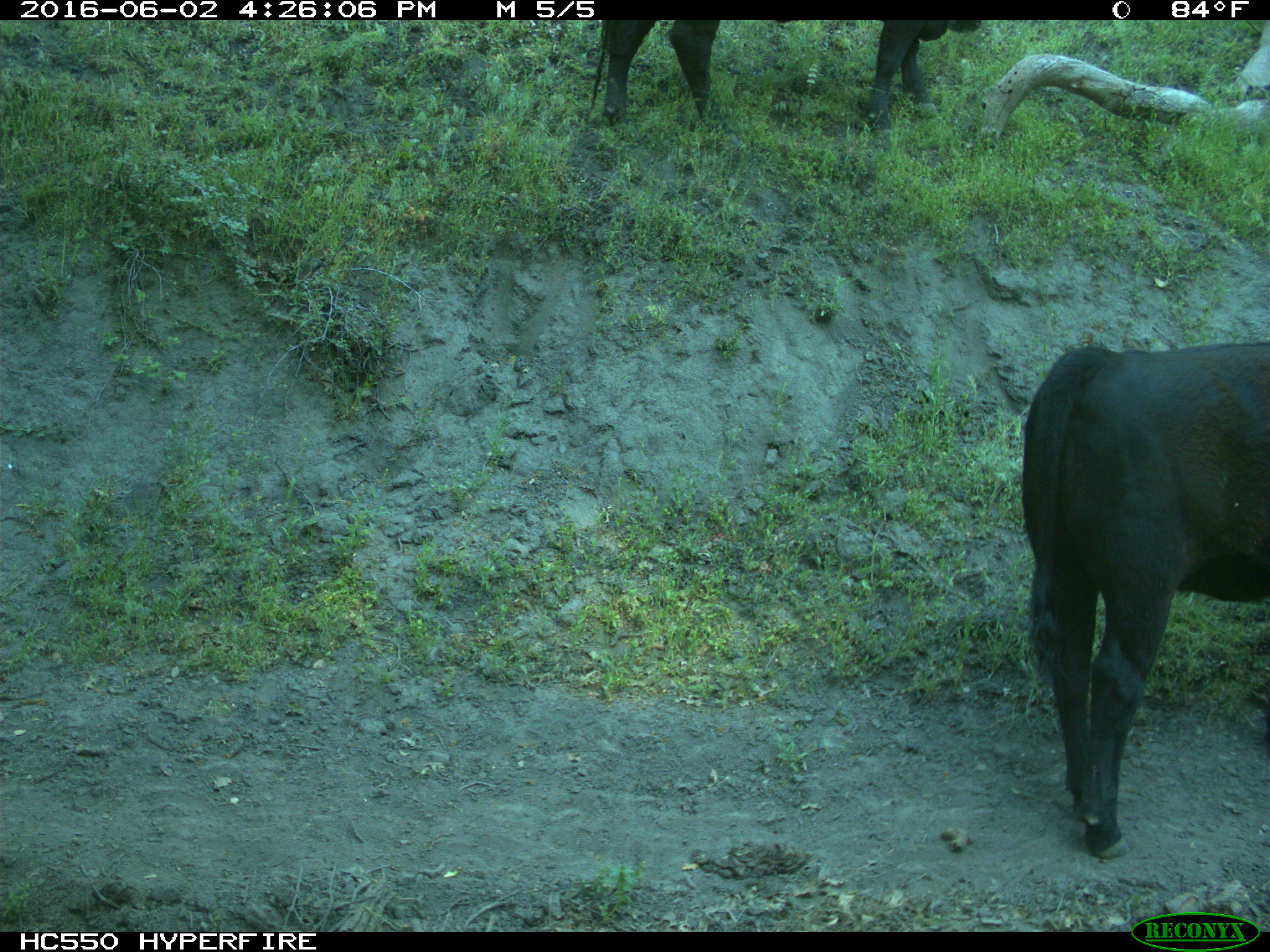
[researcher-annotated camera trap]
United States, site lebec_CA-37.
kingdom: Animalia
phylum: Chordata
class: Mammalia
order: Artiodactyla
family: Bovidae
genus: Bos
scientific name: Bos taurus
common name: domestic cow